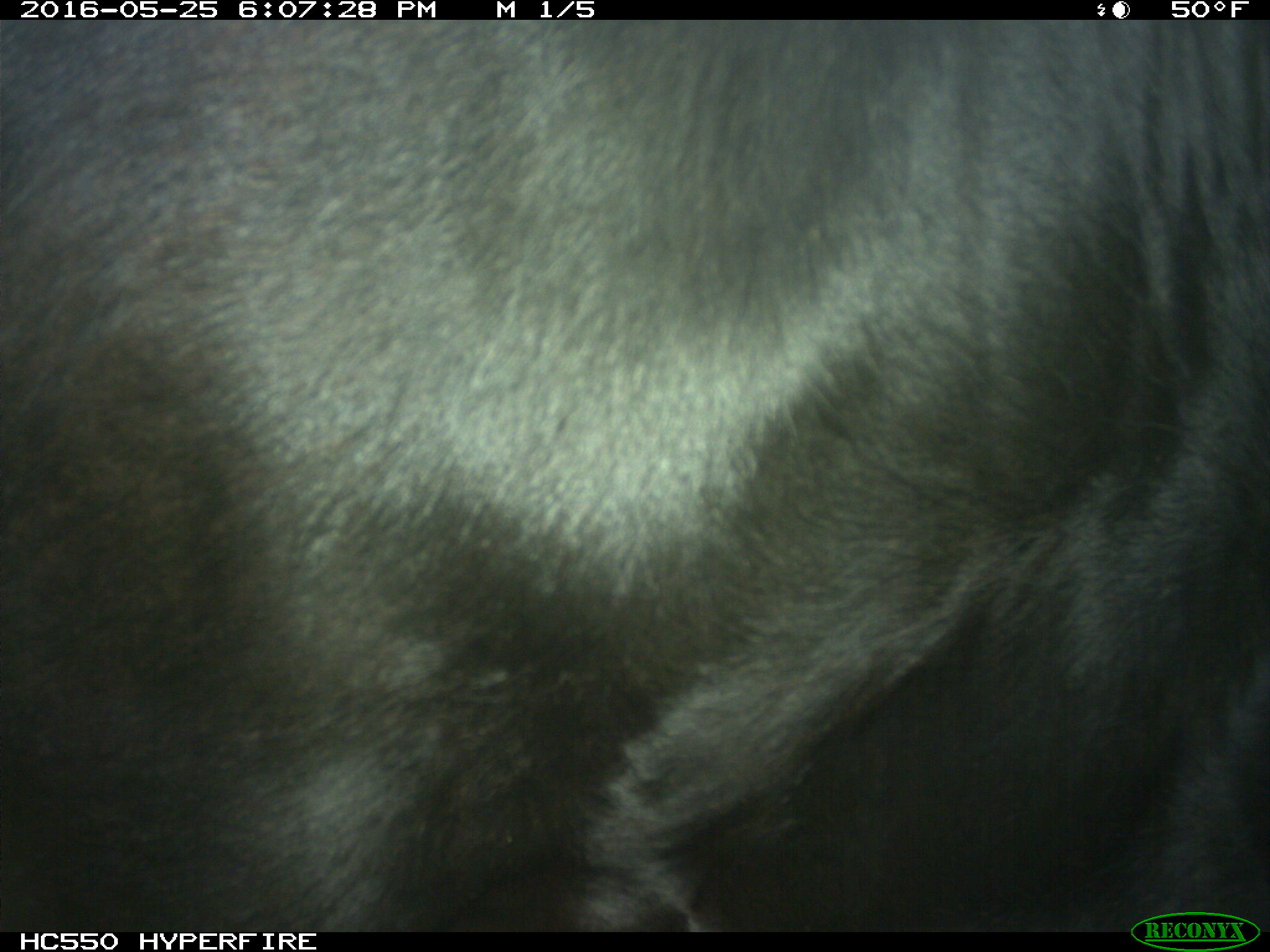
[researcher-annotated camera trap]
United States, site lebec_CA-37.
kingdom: Animalia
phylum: Chordata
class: Mammalia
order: Artiodactyla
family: Bovidae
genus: Bos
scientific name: Bos taurus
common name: domestic cow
Bos taurus (domestic cow).